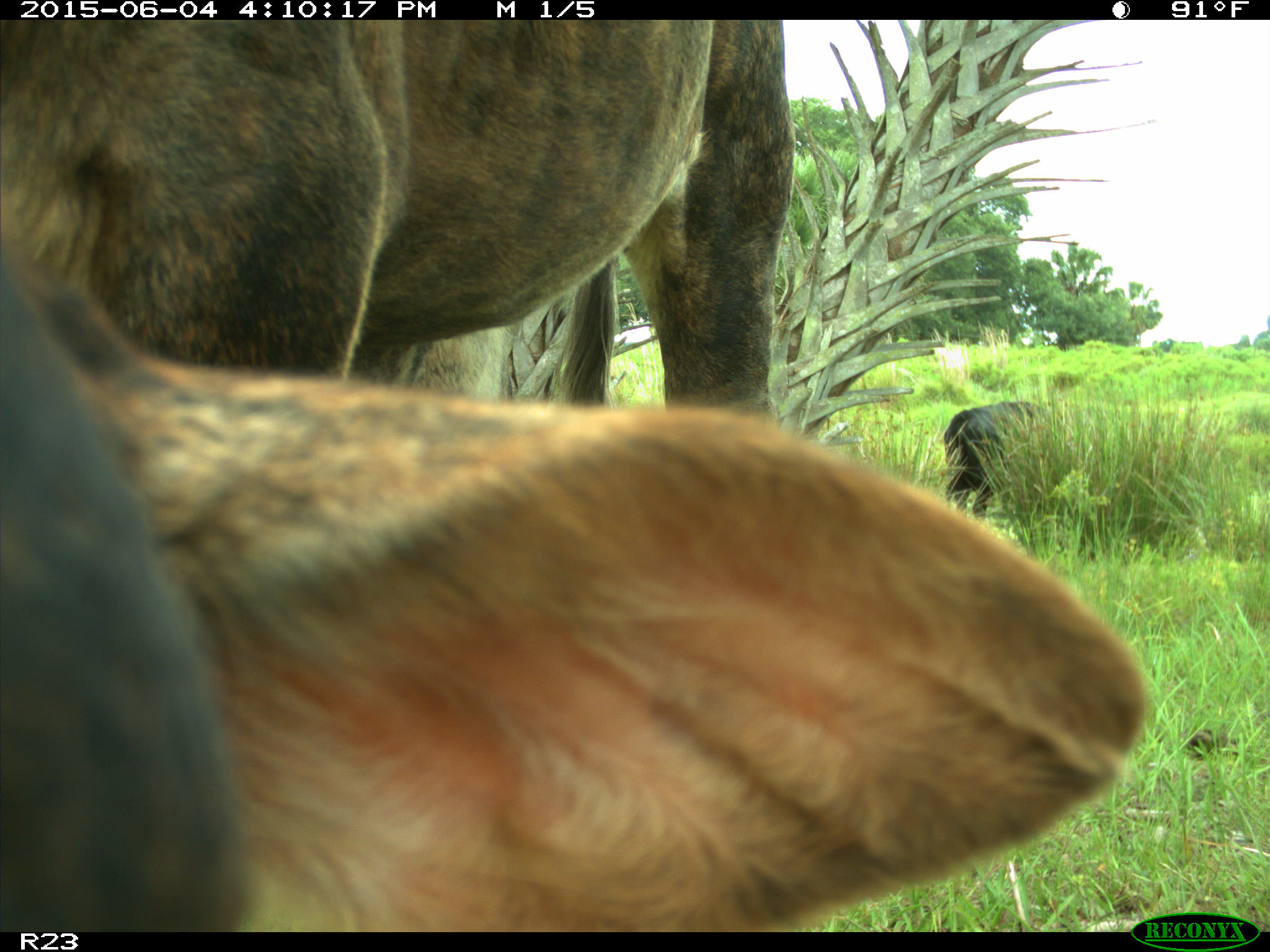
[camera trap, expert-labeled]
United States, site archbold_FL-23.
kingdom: Animalia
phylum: Chordata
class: Mammalia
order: Artiodactyla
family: Bovidae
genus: Bos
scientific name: Bos taurus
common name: domestic cow